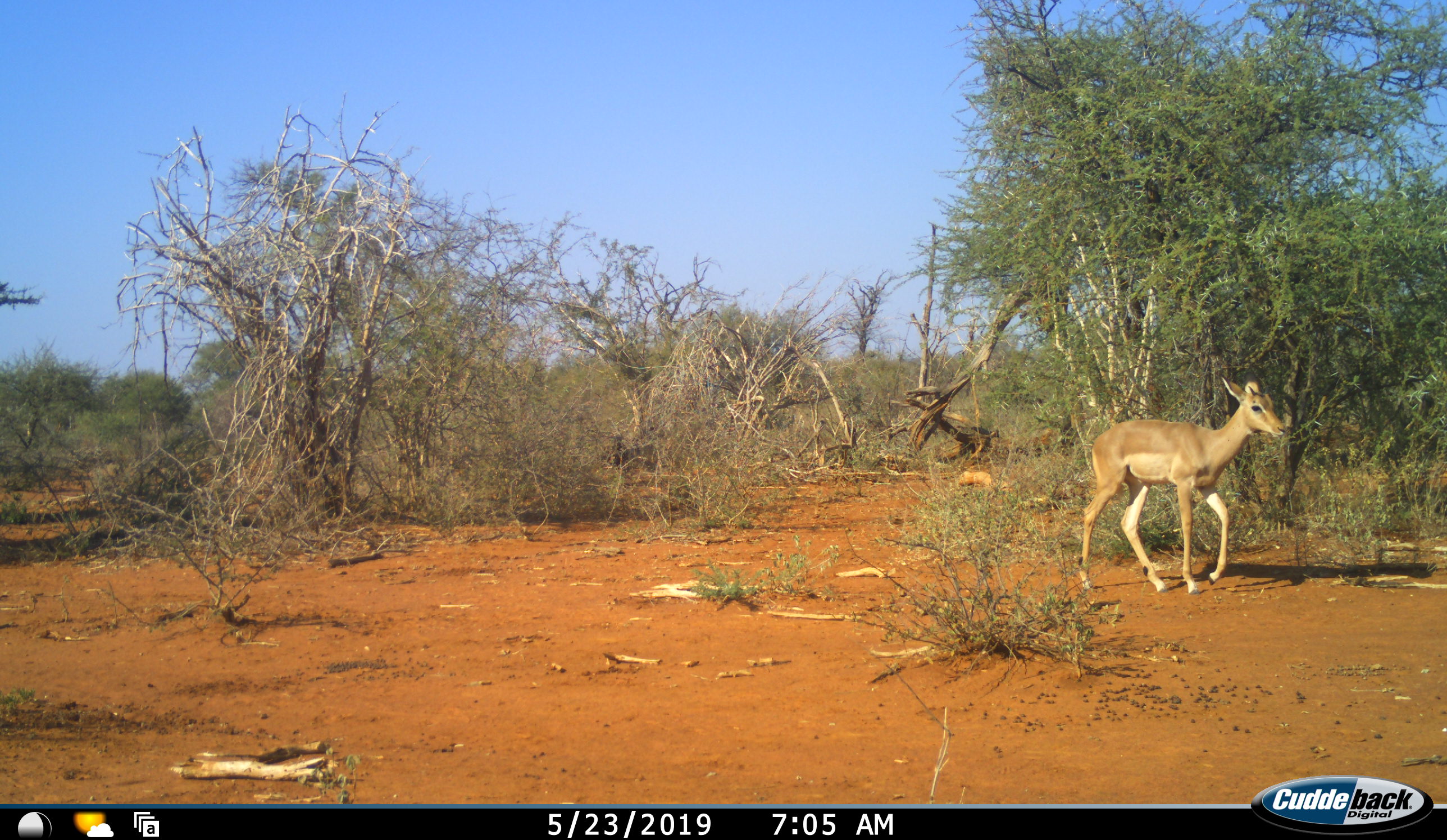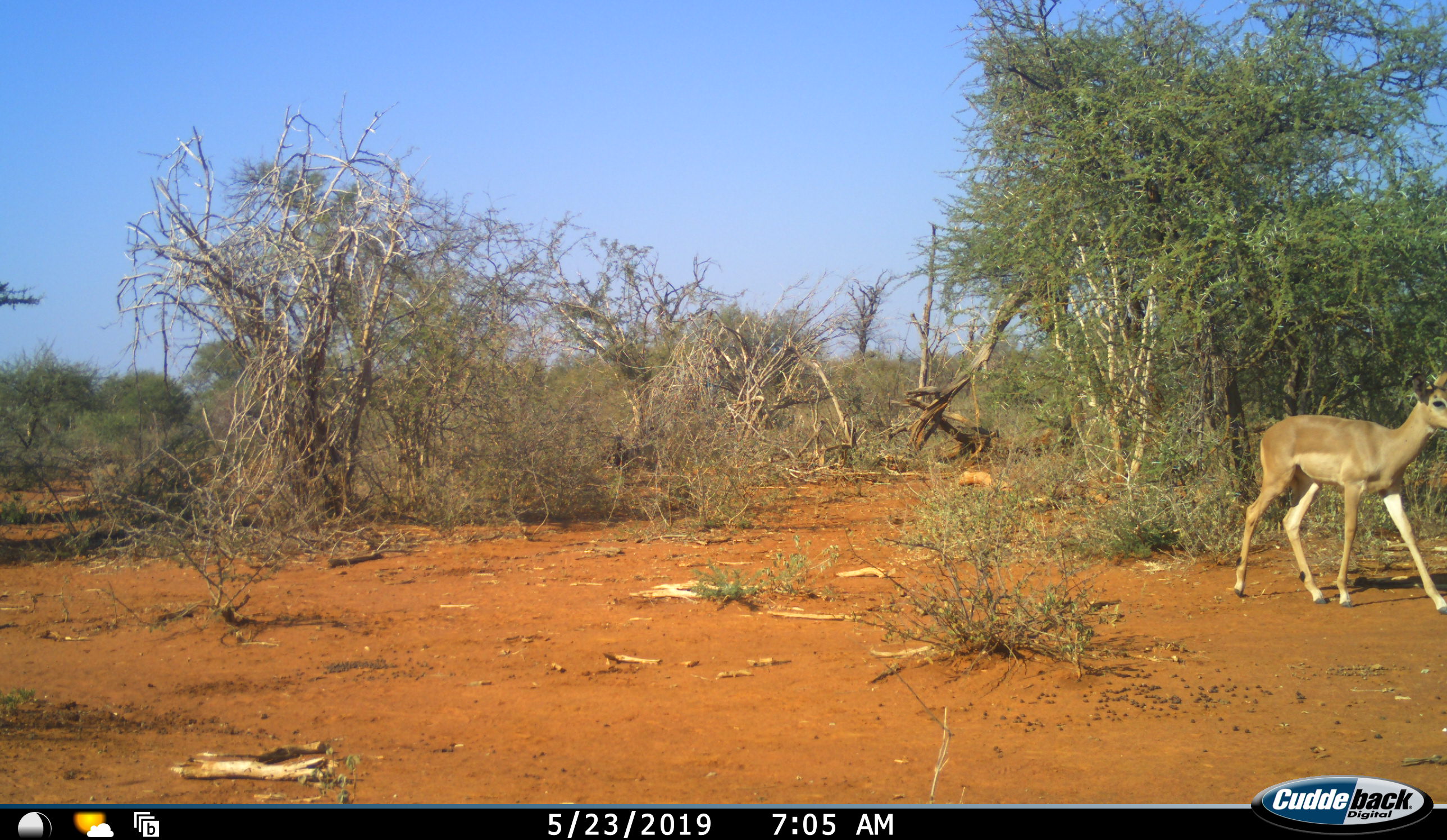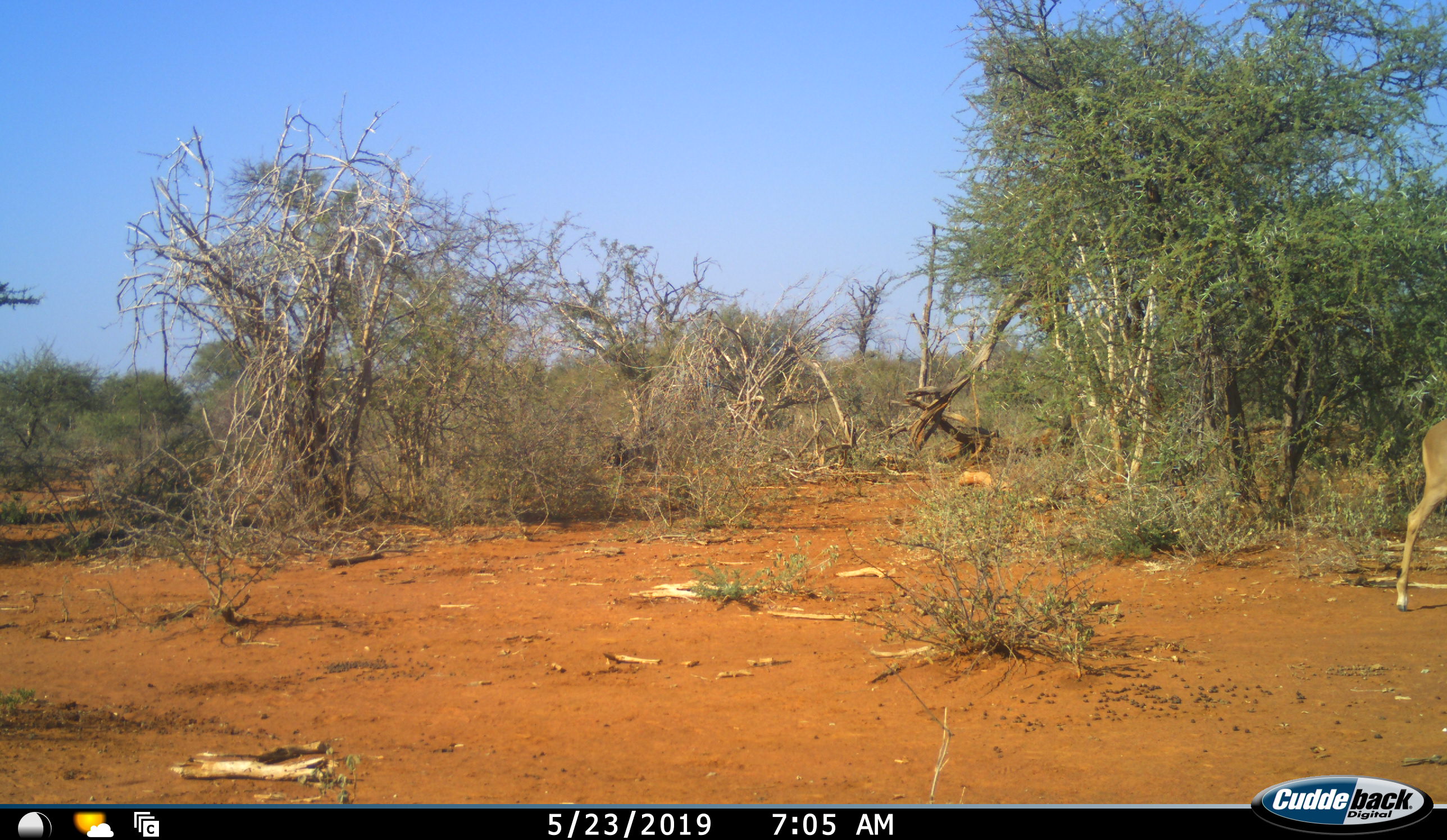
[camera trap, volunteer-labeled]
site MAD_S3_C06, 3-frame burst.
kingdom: Animalia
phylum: Chordata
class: Mammalia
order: Artiodactyla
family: Bovidae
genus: Aepyceros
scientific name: Aepyceros melampus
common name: impala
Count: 1.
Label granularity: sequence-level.